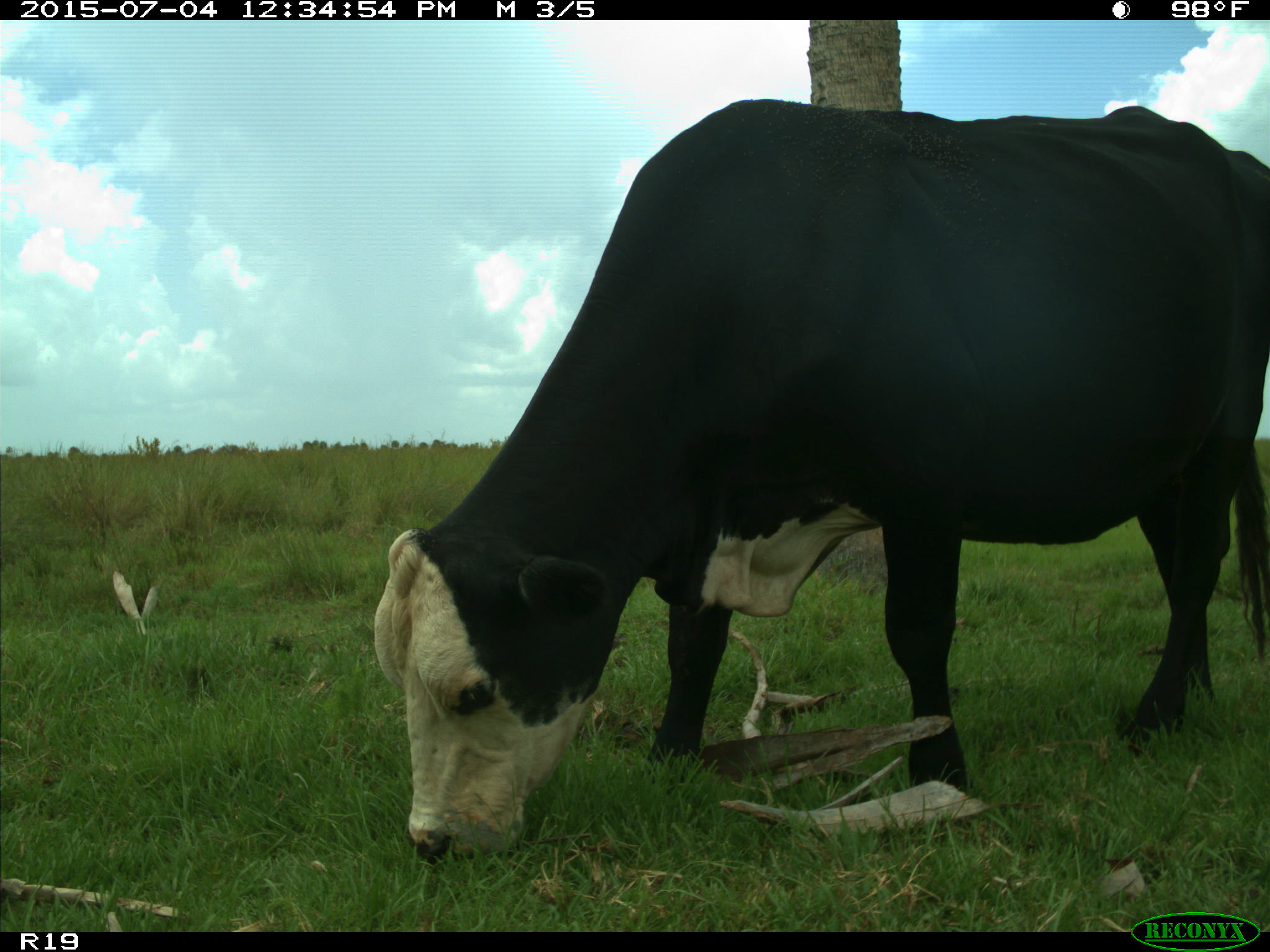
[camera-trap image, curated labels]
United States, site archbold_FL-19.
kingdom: Animalia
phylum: Chordata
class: Mammalia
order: Artiodactyla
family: Bovidae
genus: Bos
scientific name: Bos taurus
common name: domestic cow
Bos taurus (domestic cow).